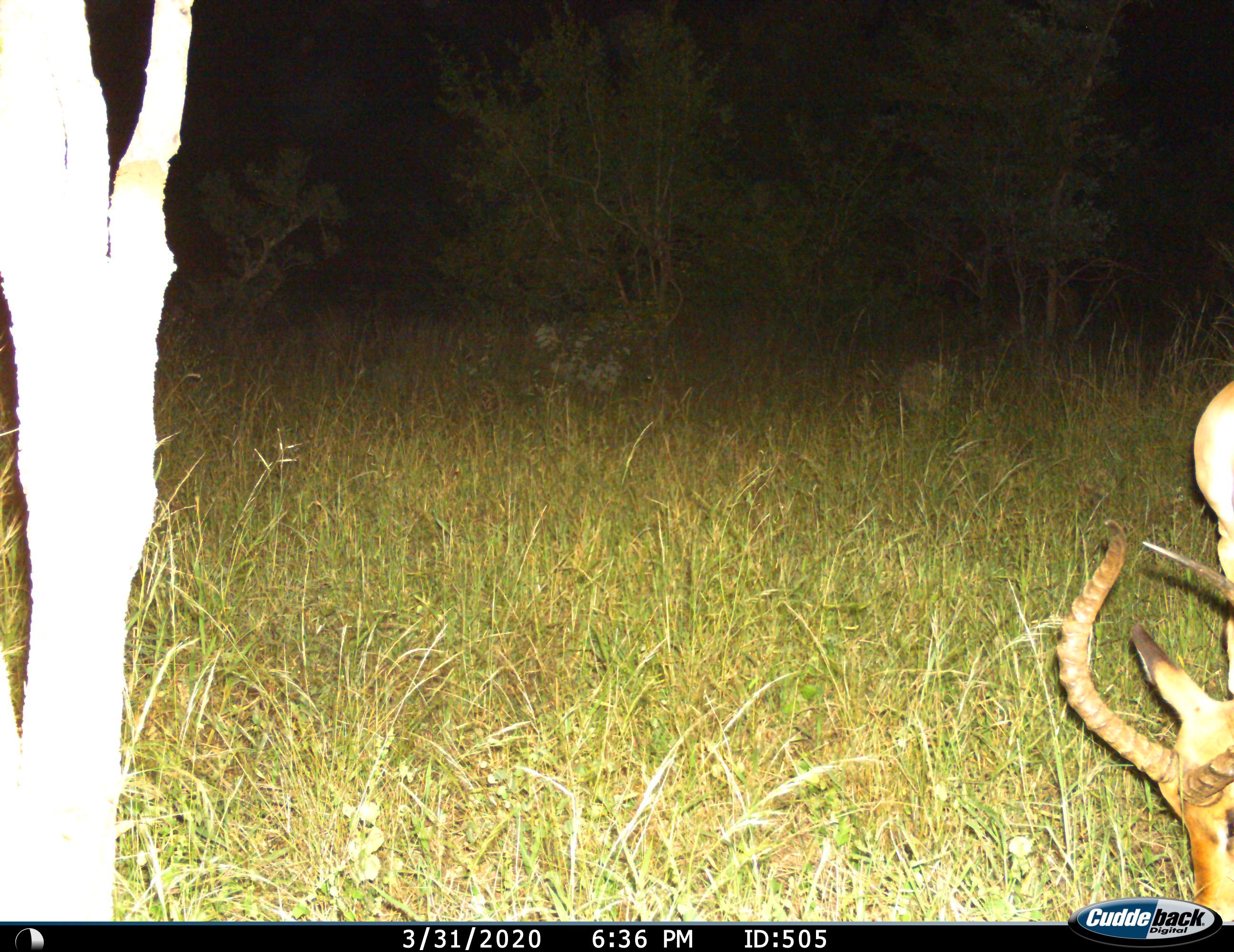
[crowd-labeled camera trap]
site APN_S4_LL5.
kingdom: Animalia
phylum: Chordata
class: Mammalia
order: Artiodactyla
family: Bovidae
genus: Aepyceros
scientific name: Aepyceros melampus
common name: impala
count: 1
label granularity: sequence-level